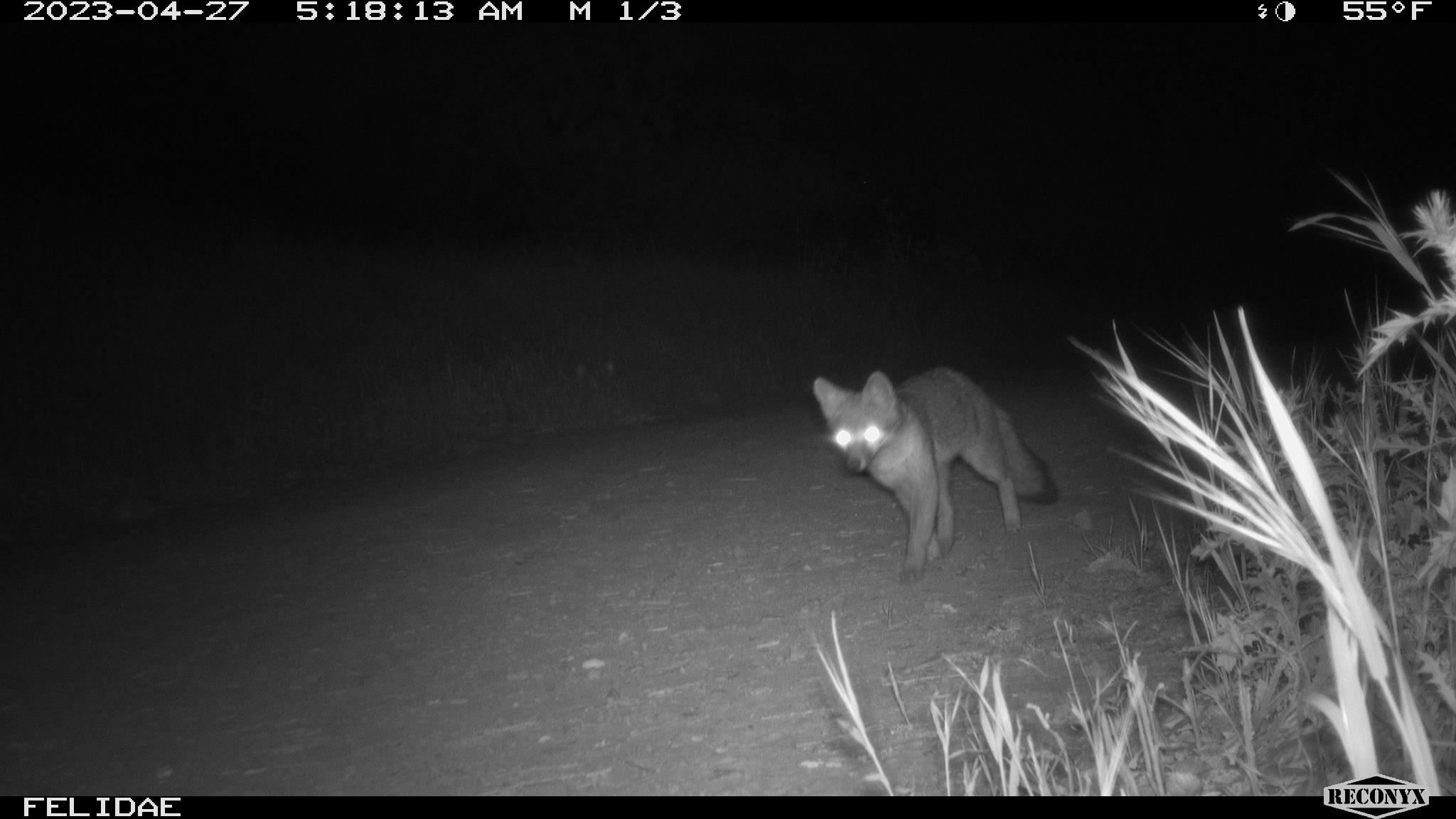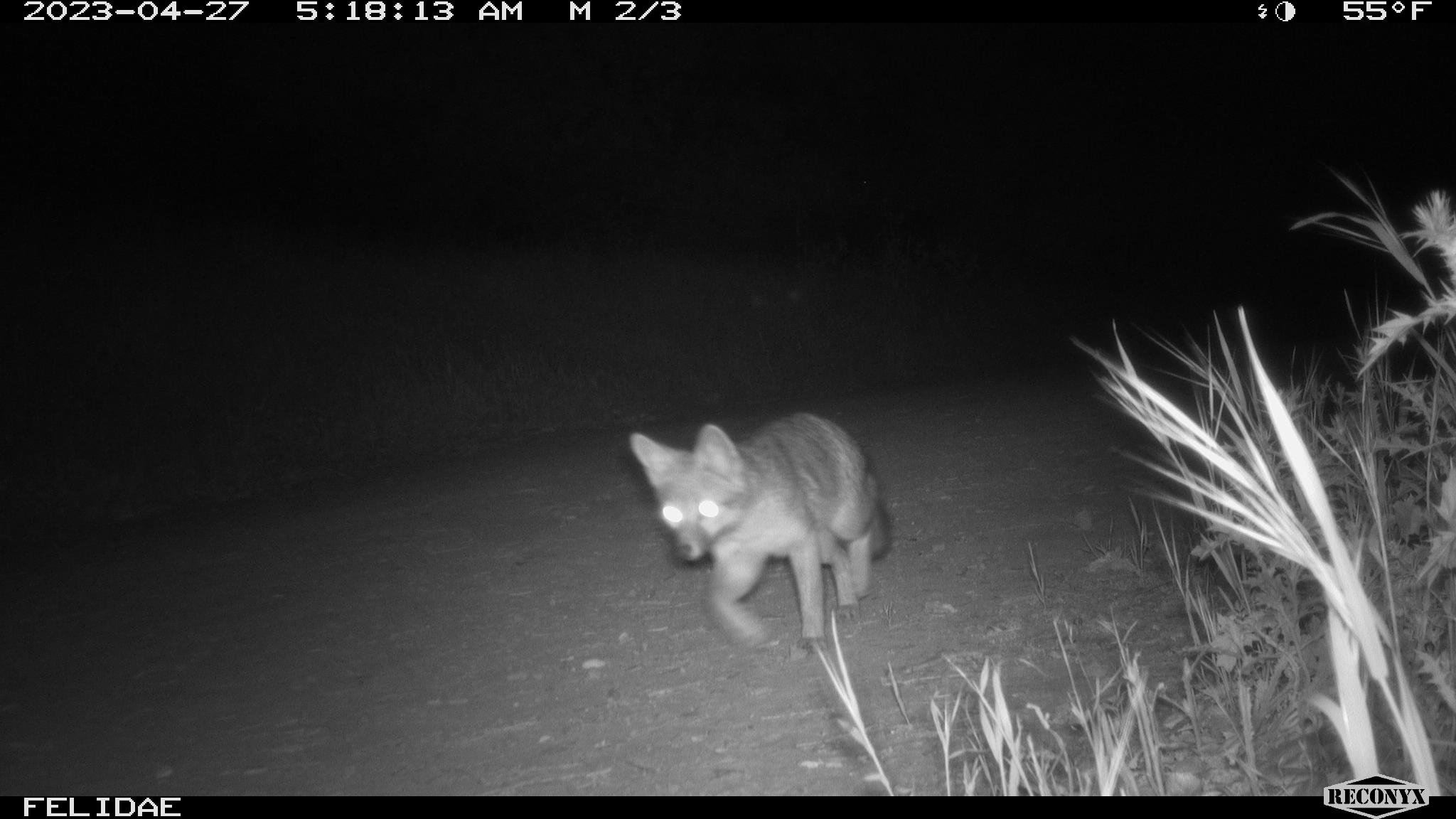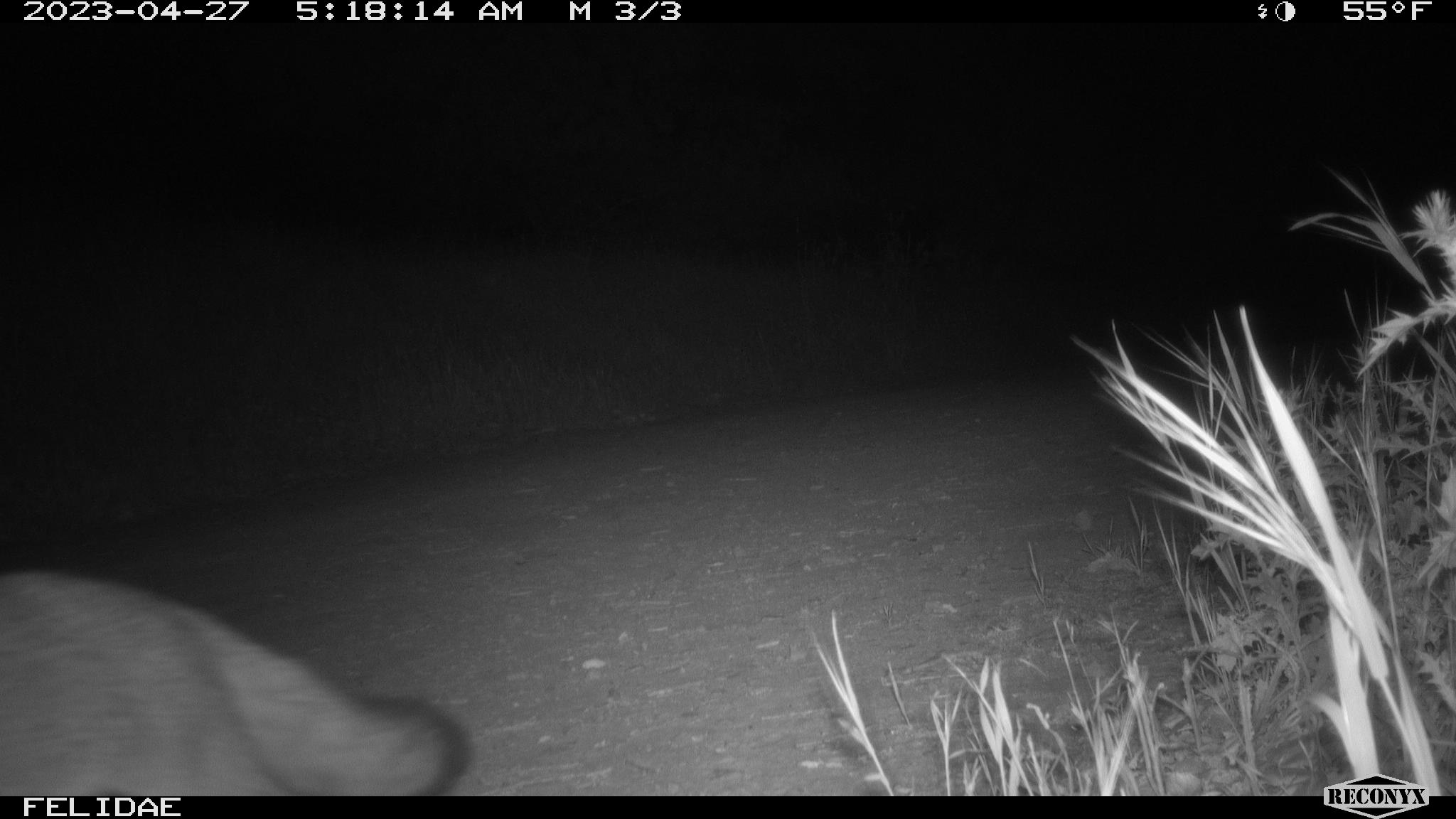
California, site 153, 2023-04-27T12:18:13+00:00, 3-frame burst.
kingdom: Animalia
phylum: Chordata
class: Mammalia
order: Carnivora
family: Canidae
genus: Urocyon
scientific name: Urocyon cinereoargenteus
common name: gray fox